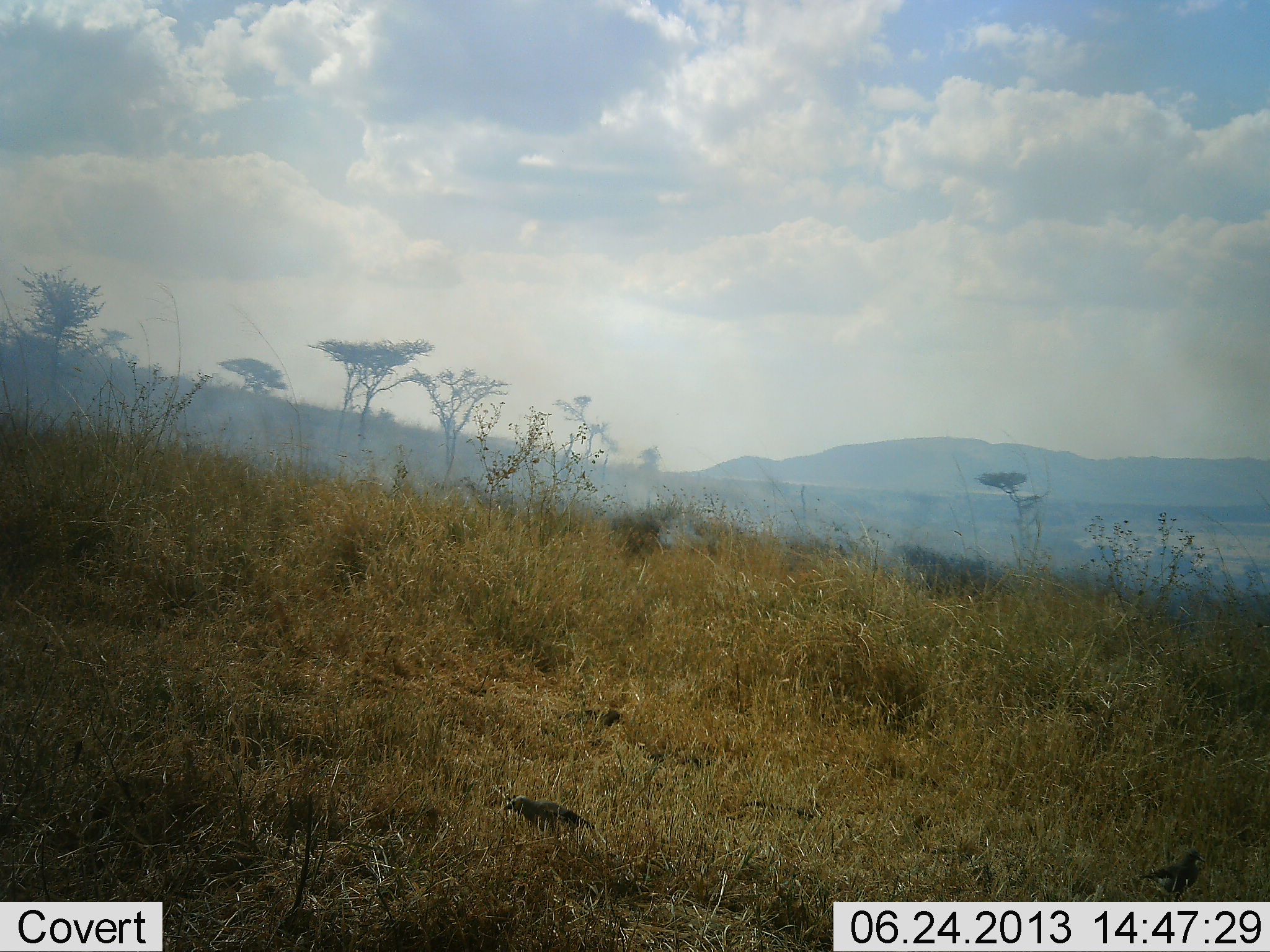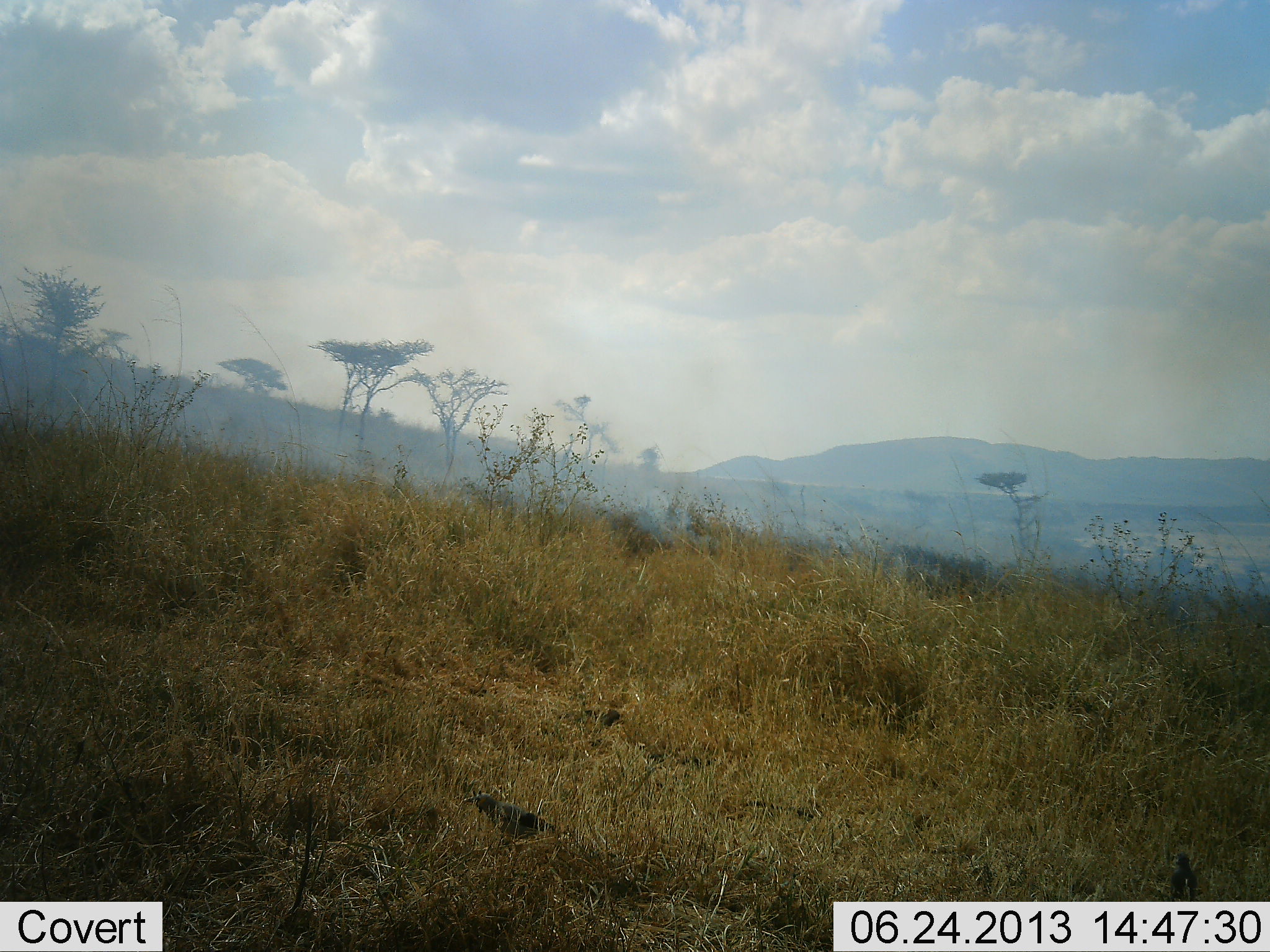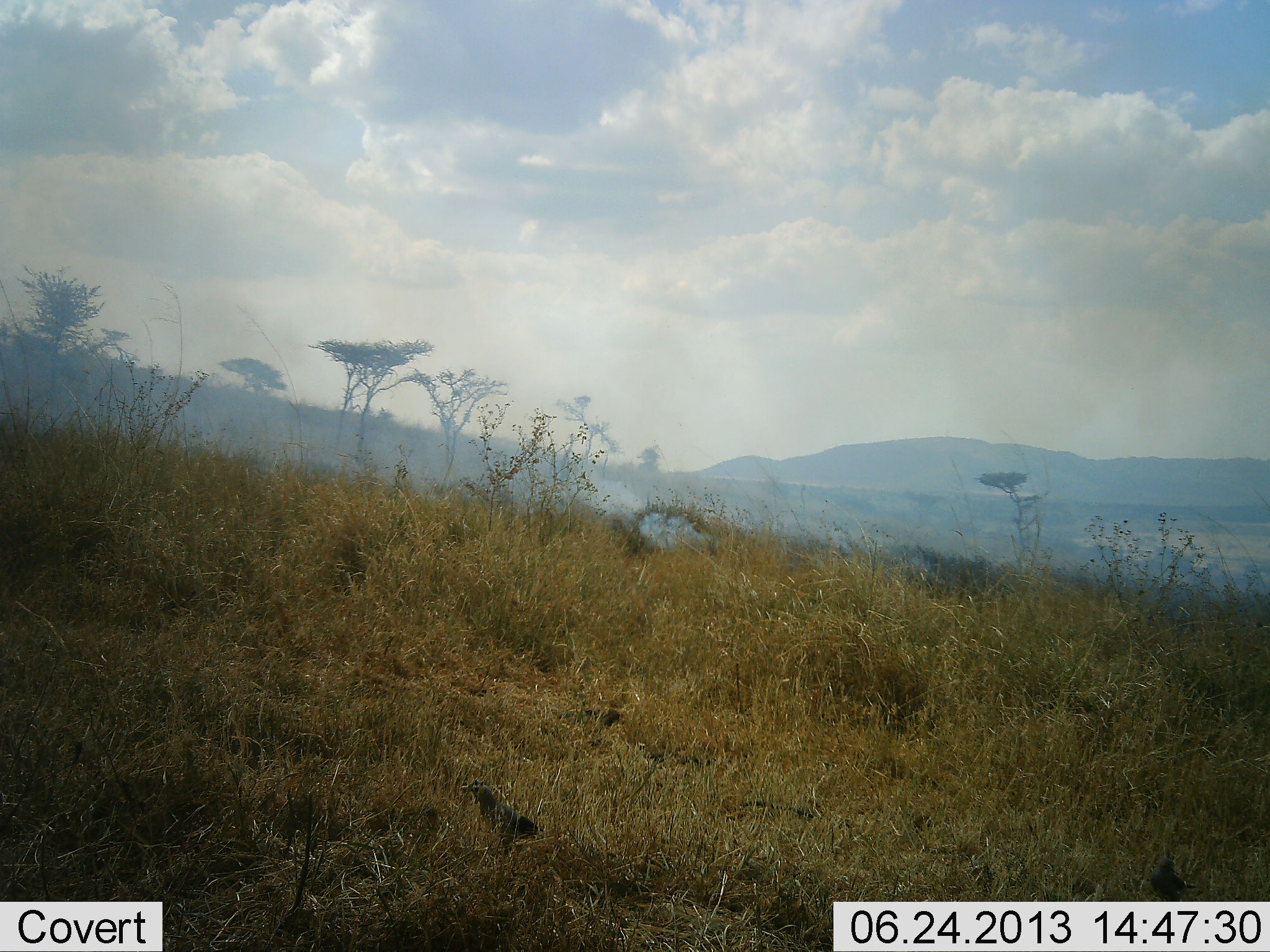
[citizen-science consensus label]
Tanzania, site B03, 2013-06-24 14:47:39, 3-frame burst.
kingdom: Animalia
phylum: Chordata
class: Aves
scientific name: Aves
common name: bird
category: otherbird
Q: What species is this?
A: Otherbird (bird) (Aves).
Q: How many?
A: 2.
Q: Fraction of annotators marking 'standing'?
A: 56%.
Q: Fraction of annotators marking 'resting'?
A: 0%.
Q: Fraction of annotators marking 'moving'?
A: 52%.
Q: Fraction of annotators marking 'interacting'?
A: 0%.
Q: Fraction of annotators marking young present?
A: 0%.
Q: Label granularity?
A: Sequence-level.